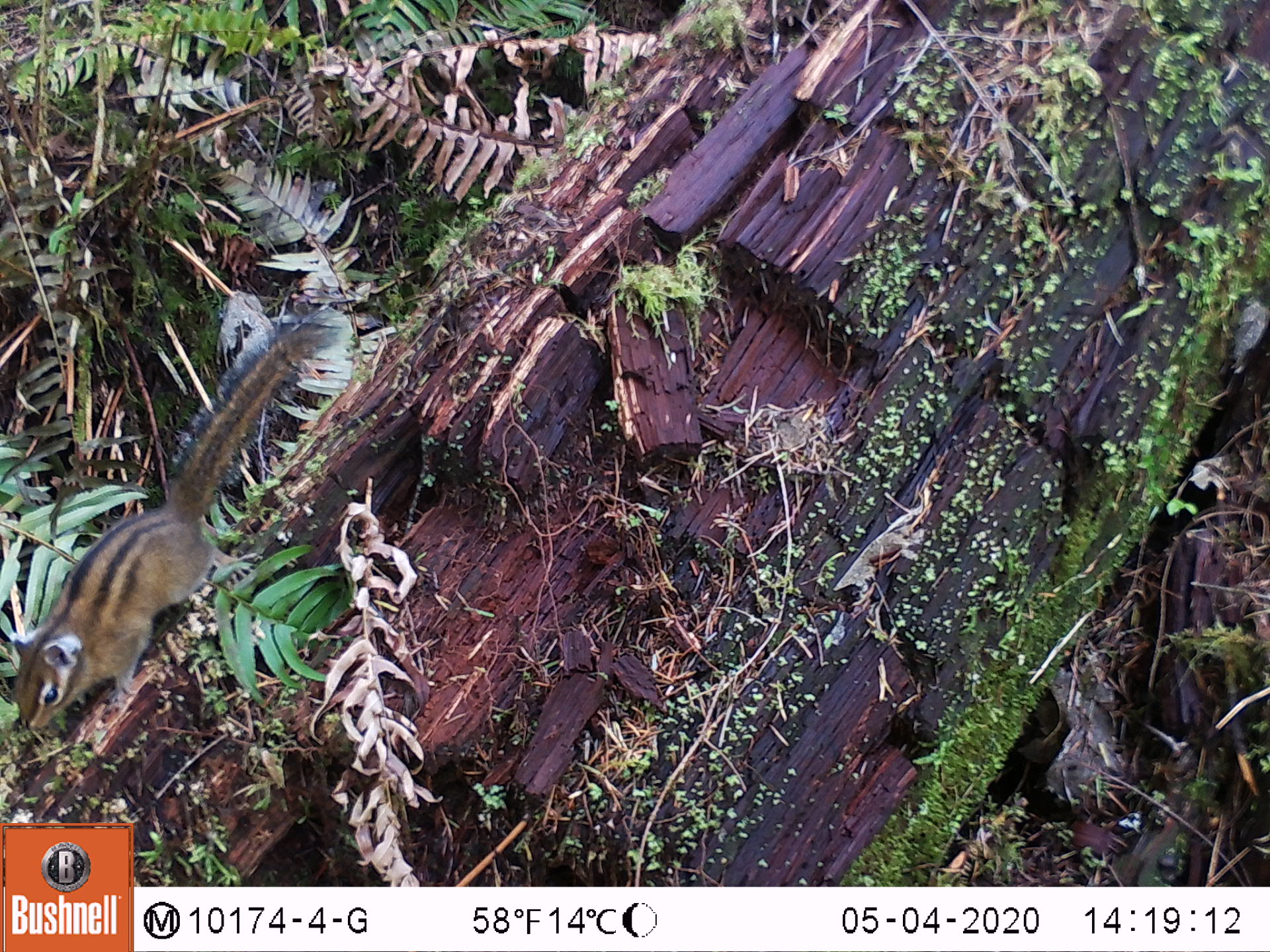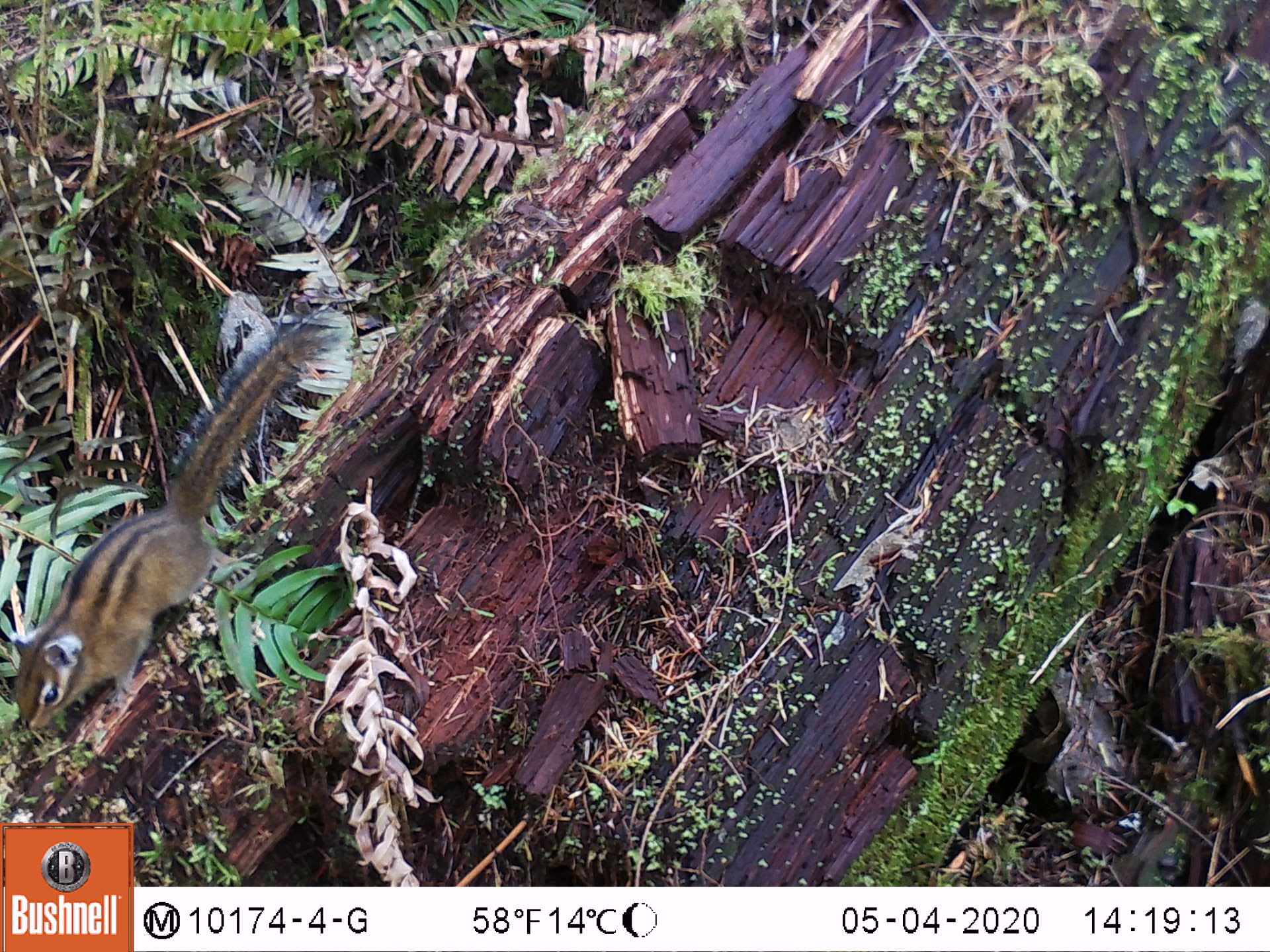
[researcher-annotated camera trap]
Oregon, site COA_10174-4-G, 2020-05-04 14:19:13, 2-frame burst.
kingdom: Animalia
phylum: Chordata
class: Mammalia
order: Rodentia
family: Sciuridae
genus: Neotamias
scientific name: Neotamias townsendii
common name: townsend's chipmunk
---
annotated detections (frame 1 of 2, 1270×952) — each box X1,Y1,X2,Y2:
townsend's chipmunk: 3,294,353,734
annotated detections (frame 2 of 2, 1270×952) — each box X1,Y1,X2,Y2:
townsend's chipmunk: 3,294,349,743